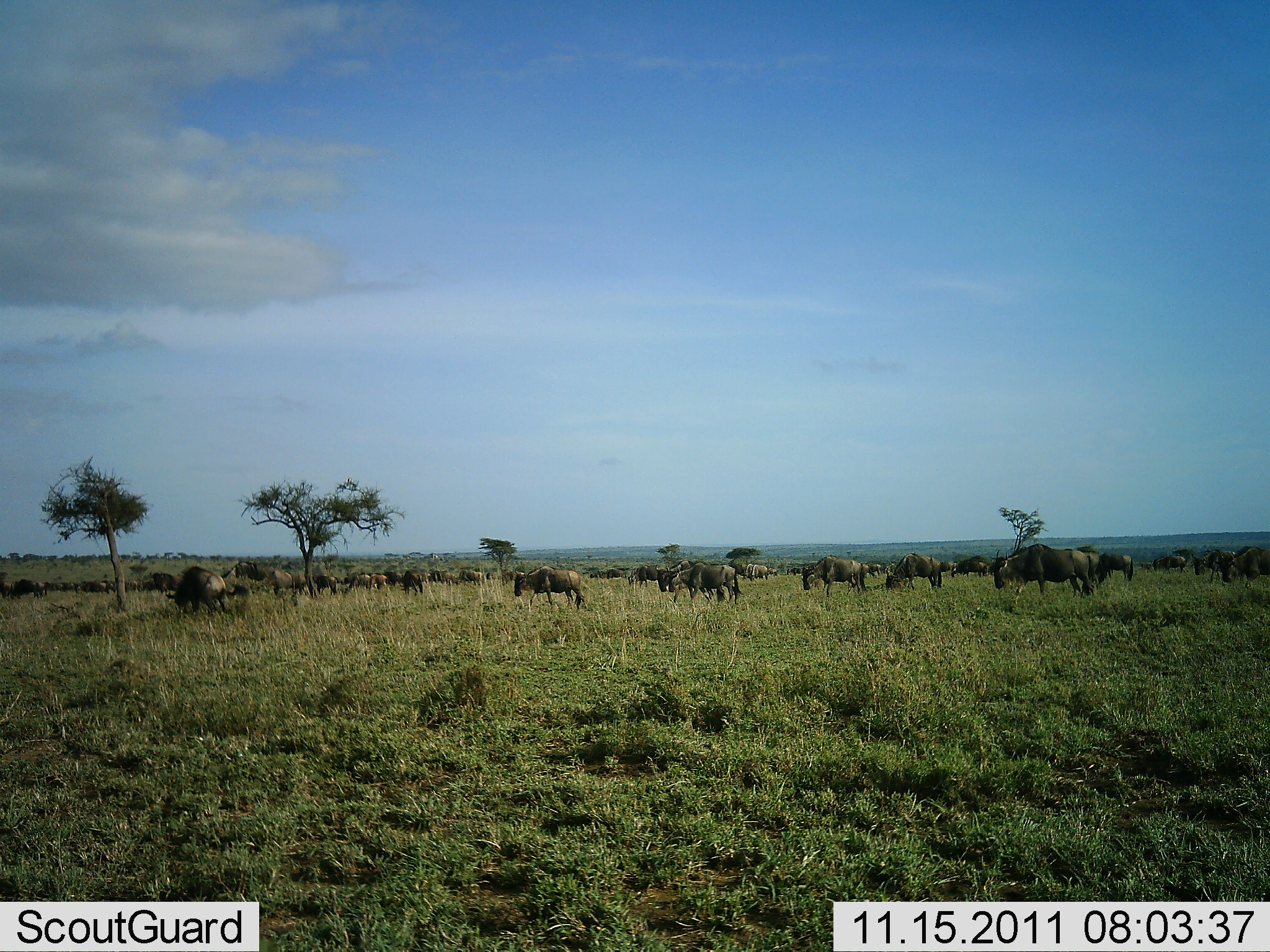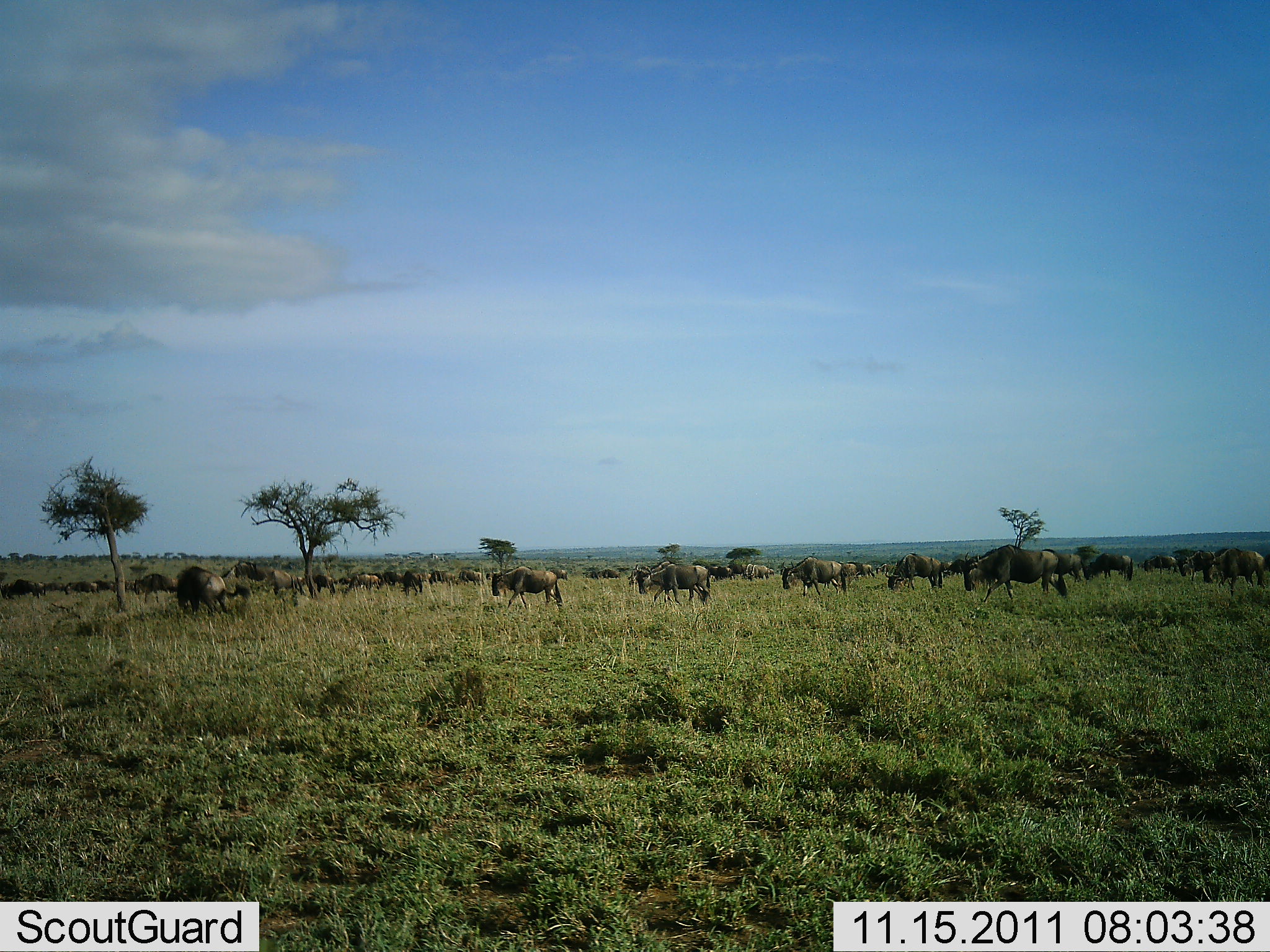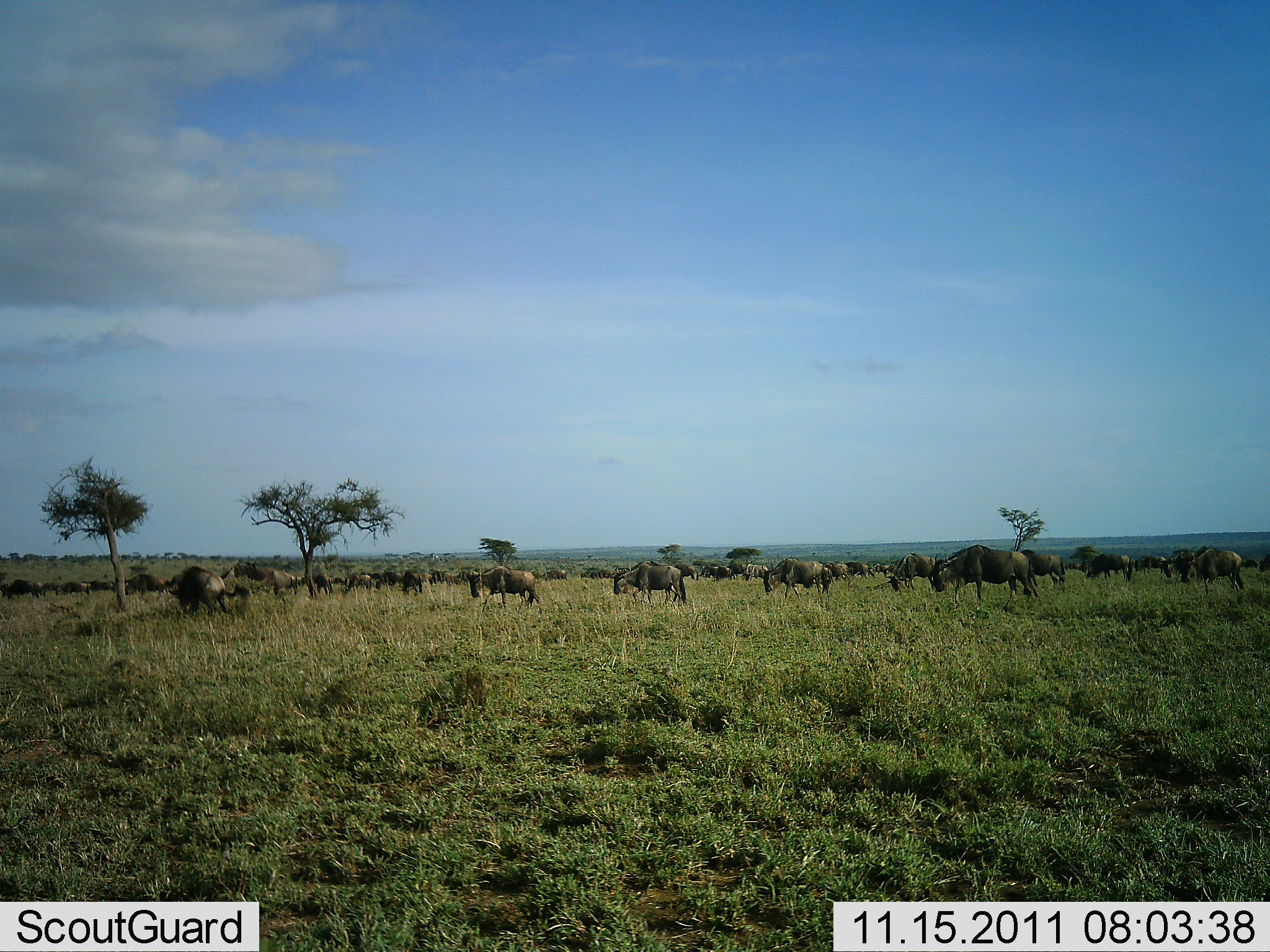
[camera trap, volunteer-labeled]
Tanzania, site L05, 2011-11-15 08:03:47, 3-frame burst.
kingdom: Animalia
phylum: Chordata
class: Mammalia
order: Artiodactyla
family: Bovidae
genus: Connochaetes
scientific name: Connochaetes taurinus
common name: blue wildebeest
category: wildebeest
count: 11-50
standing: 31%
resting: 0%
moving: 85%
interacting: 0%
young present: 0%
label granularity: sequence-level